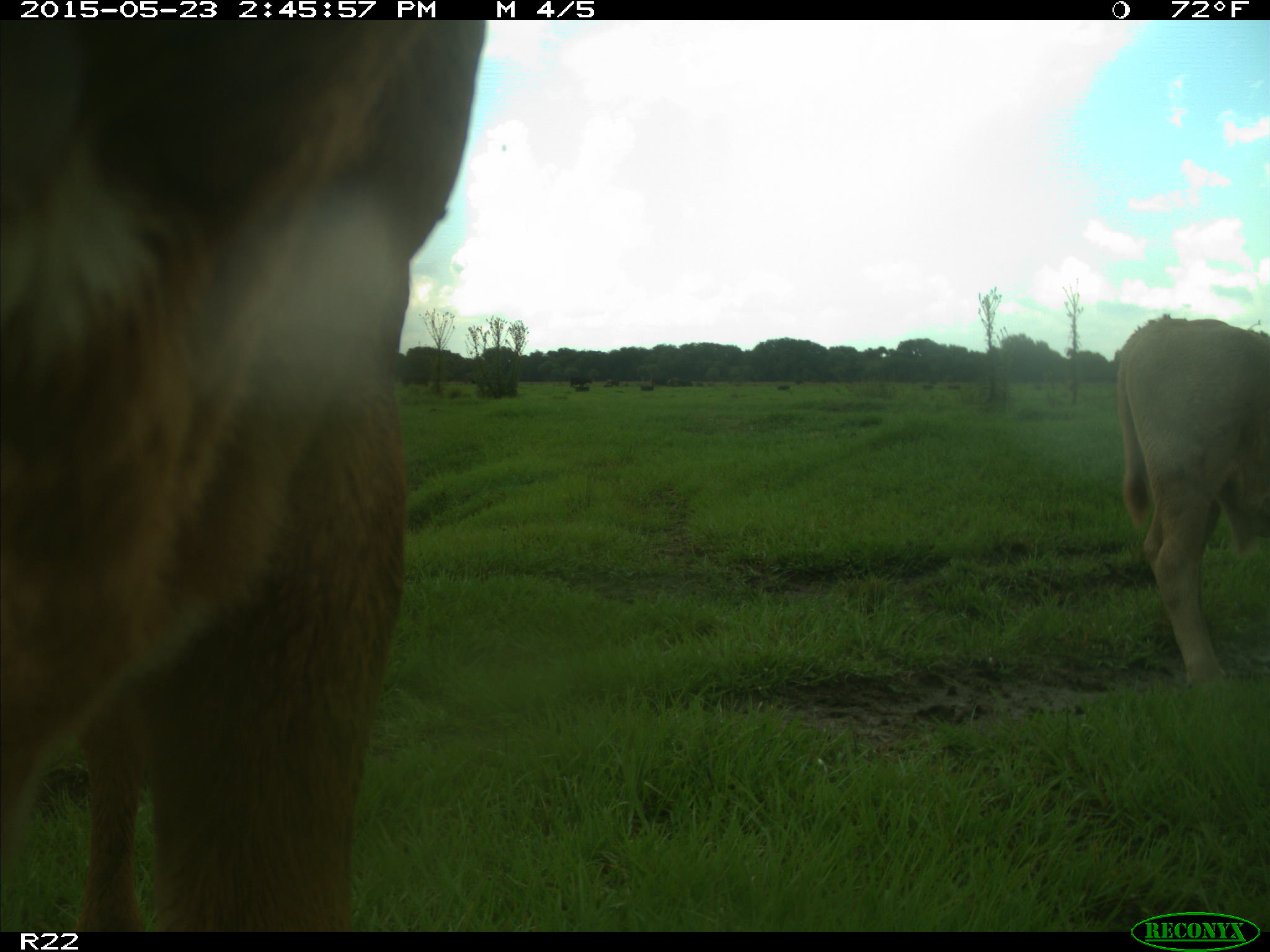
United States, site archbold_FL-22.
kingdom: Animalia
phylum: Chordata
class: Mammalia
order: Artiodactyla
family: Bovidae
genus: Bos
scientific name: Bos taurus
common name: domestic cow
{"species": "Bos taurus (domestic cow)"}